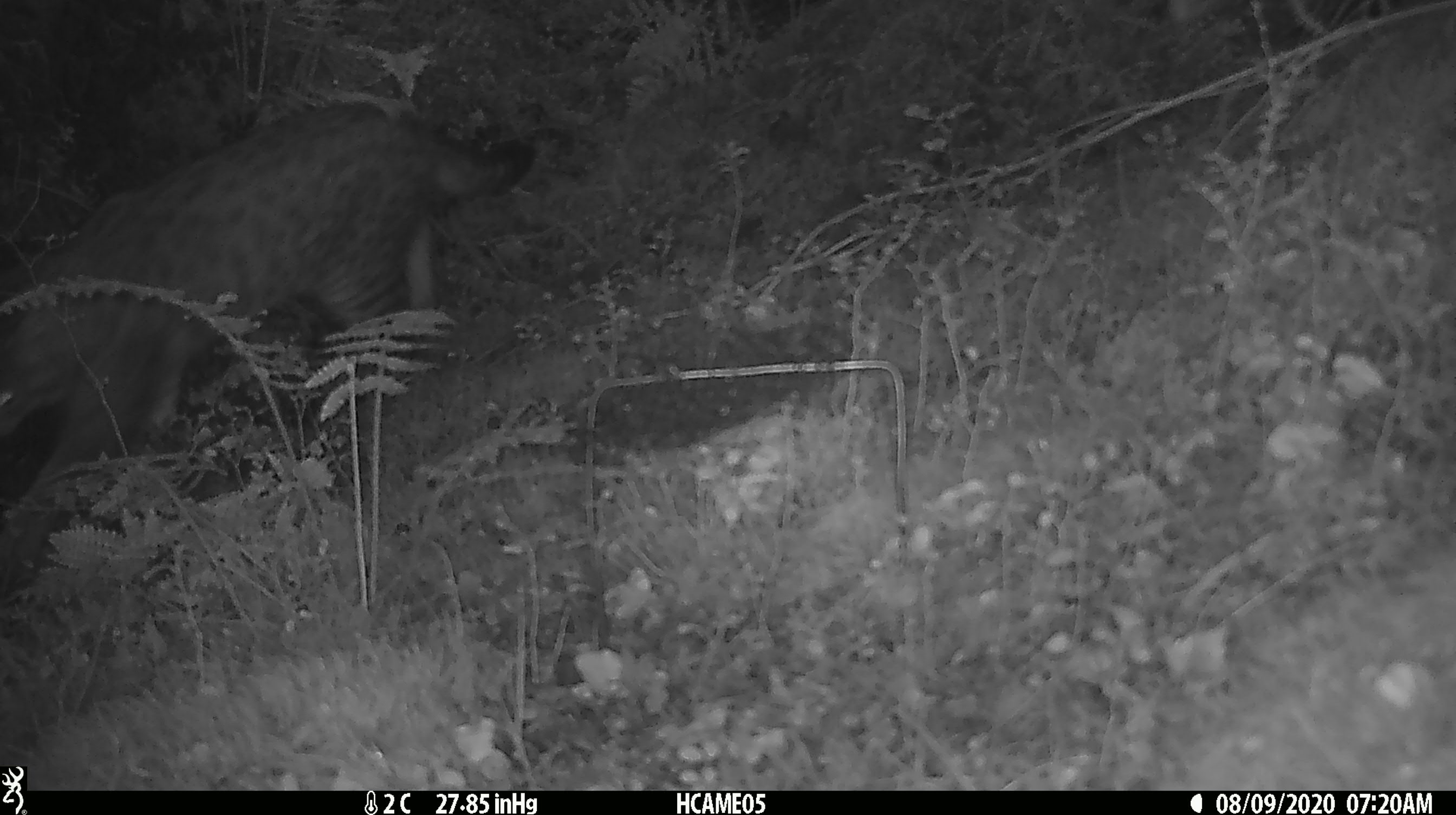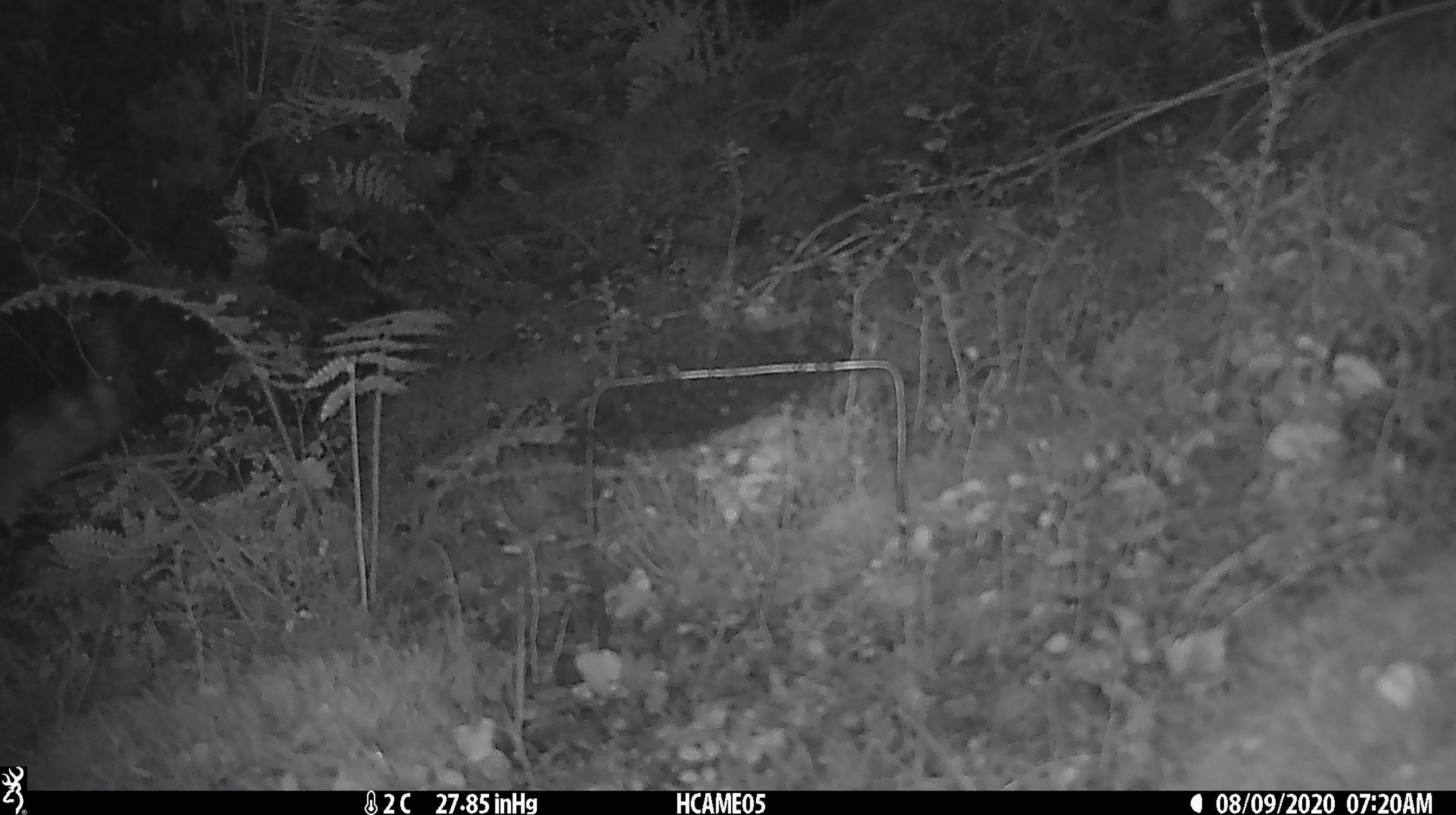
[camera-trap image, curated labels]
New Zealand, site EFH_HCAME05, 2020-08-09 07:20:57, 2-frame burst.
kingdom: Animalia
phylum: Chordata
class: Mammalia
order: Carnivora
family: Felidae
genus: Felis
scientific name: Felis catus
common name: domestic cat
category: cat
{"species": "cat (domestic cat) (Felis catus)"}